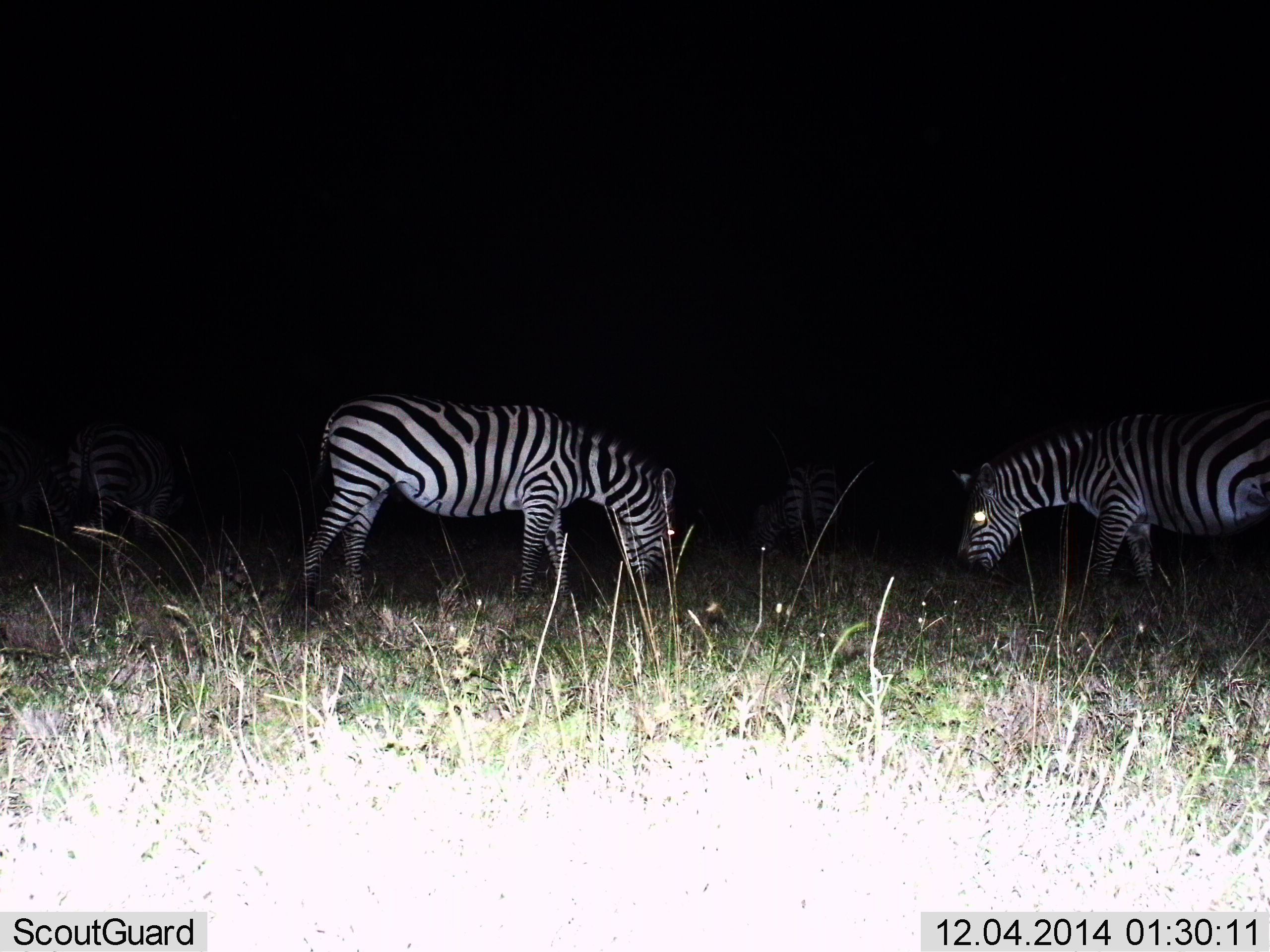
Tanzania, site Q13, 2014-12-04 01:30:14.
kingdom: Animalia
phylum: Chordata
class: Mammalia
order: Perissodactyla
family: Equidae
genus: Equus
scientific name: Equus quagga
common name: plains zebra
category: zebra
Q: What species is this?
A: Zebra (plains zebra) (Equus quagga).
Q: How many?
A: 4.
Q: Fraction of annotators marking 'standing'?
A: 30%.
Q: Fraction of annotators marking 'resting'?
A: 0%.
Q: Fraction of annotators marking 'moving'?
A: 10%.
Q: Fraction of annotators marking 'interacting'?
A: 0%.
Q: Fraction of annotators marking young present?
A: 0%.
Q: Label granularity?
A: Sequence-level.